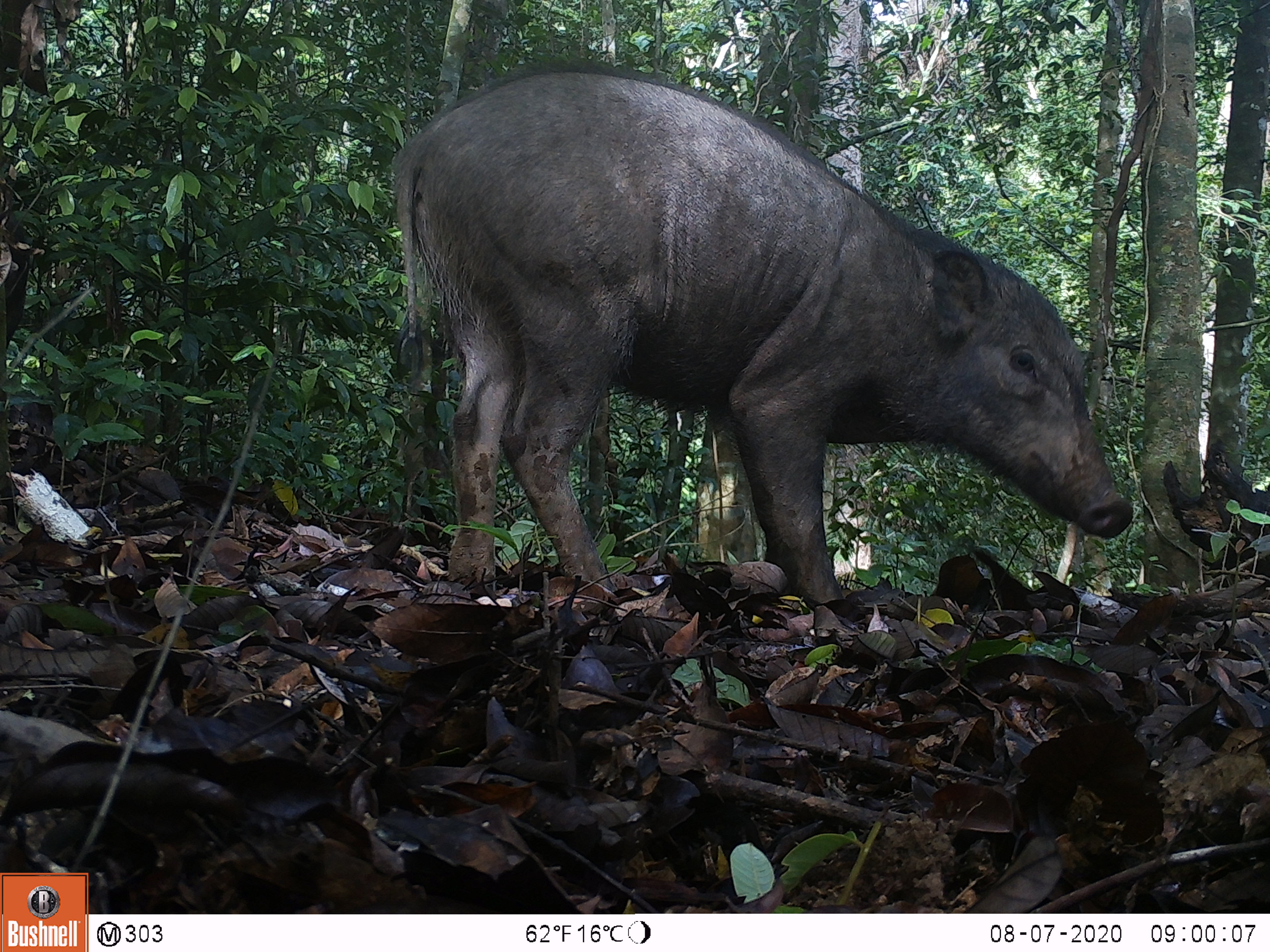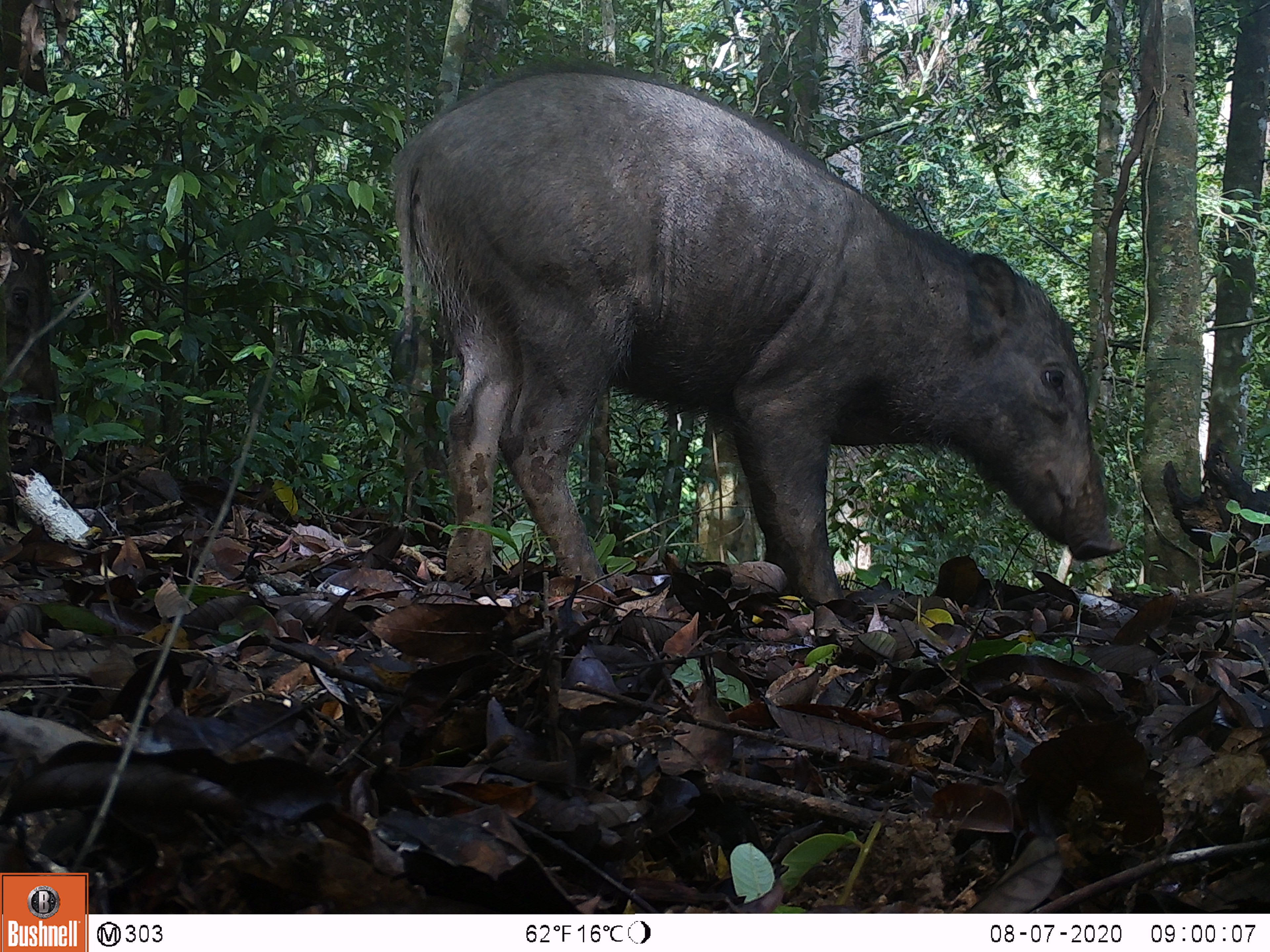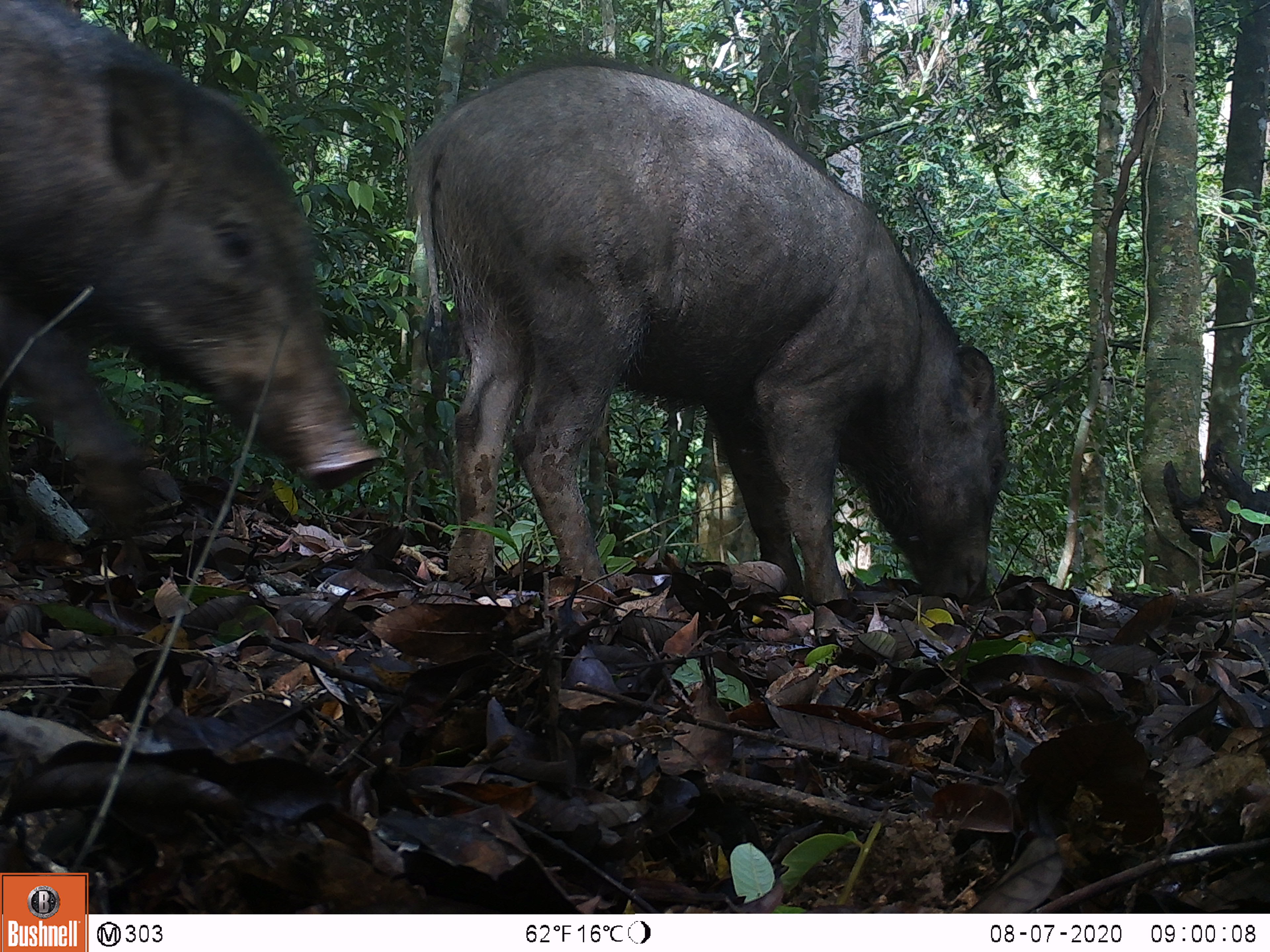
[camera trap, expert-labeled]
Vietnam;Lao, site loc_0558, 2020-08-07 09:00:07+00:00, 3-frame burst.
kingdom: Animalia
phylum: Chordata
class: Mammalia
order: Artiodactyla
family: Suidae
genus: Sus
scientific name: Sus scrofa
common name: eurasian wild pig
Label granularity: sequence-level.